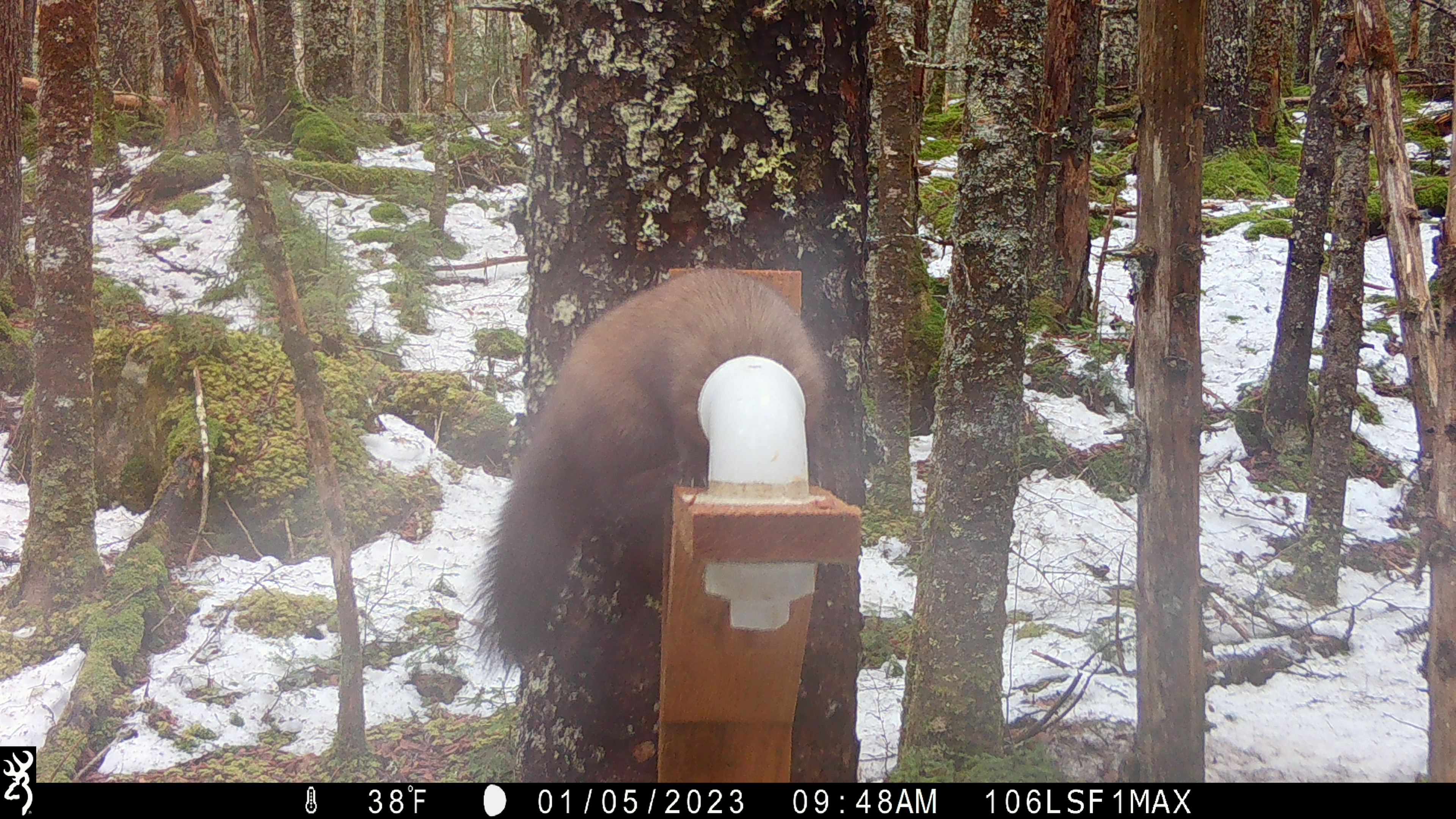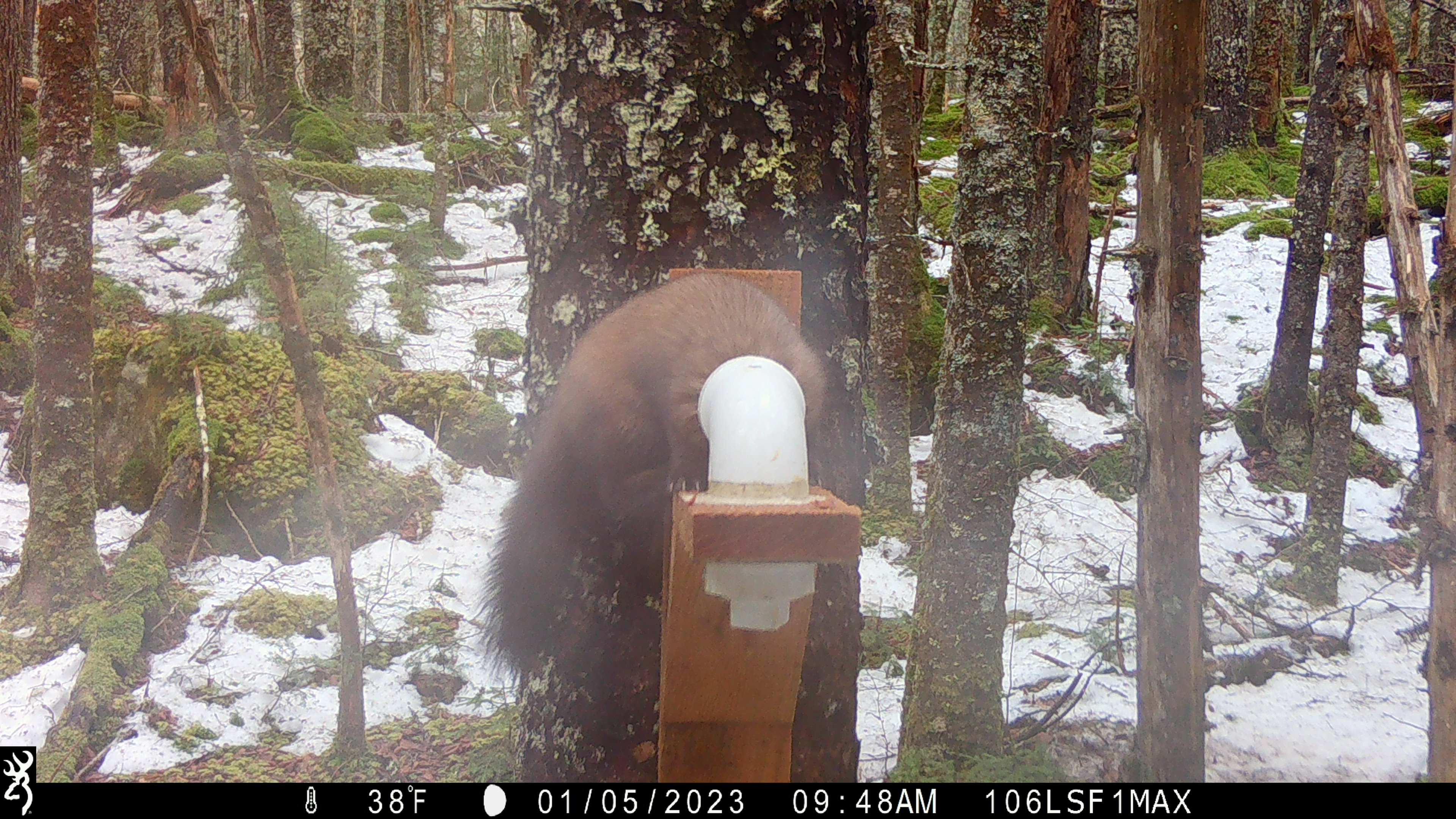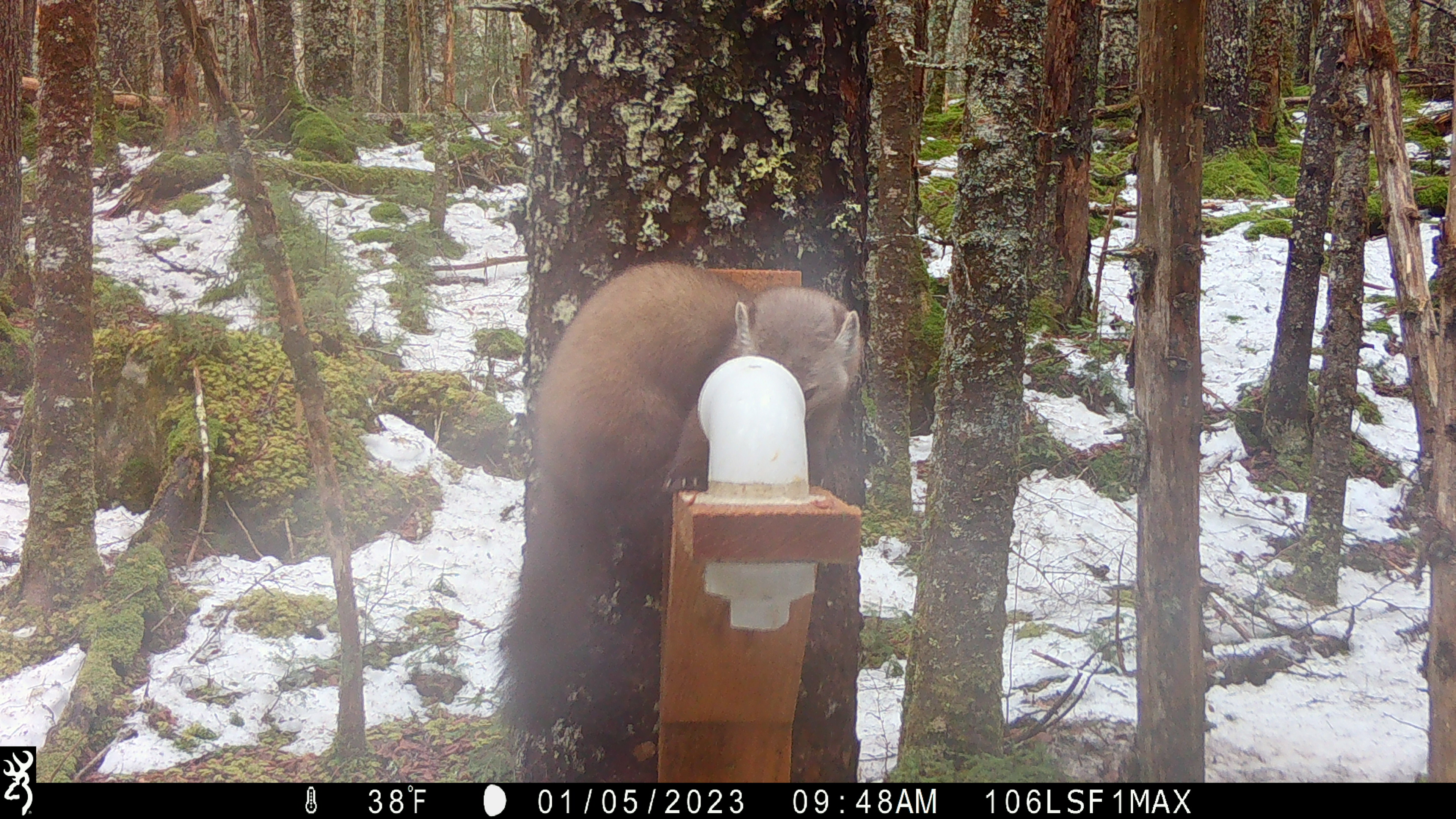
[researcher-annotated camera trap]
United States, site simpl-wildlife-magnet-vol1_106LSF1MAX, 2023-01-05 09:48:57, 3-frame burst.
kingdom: Animalia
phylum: Chordata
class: Mammalia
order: Carnivora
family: Mustelidae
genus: Martes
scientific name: Martes americana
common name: american marten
American marten (Martes americana).